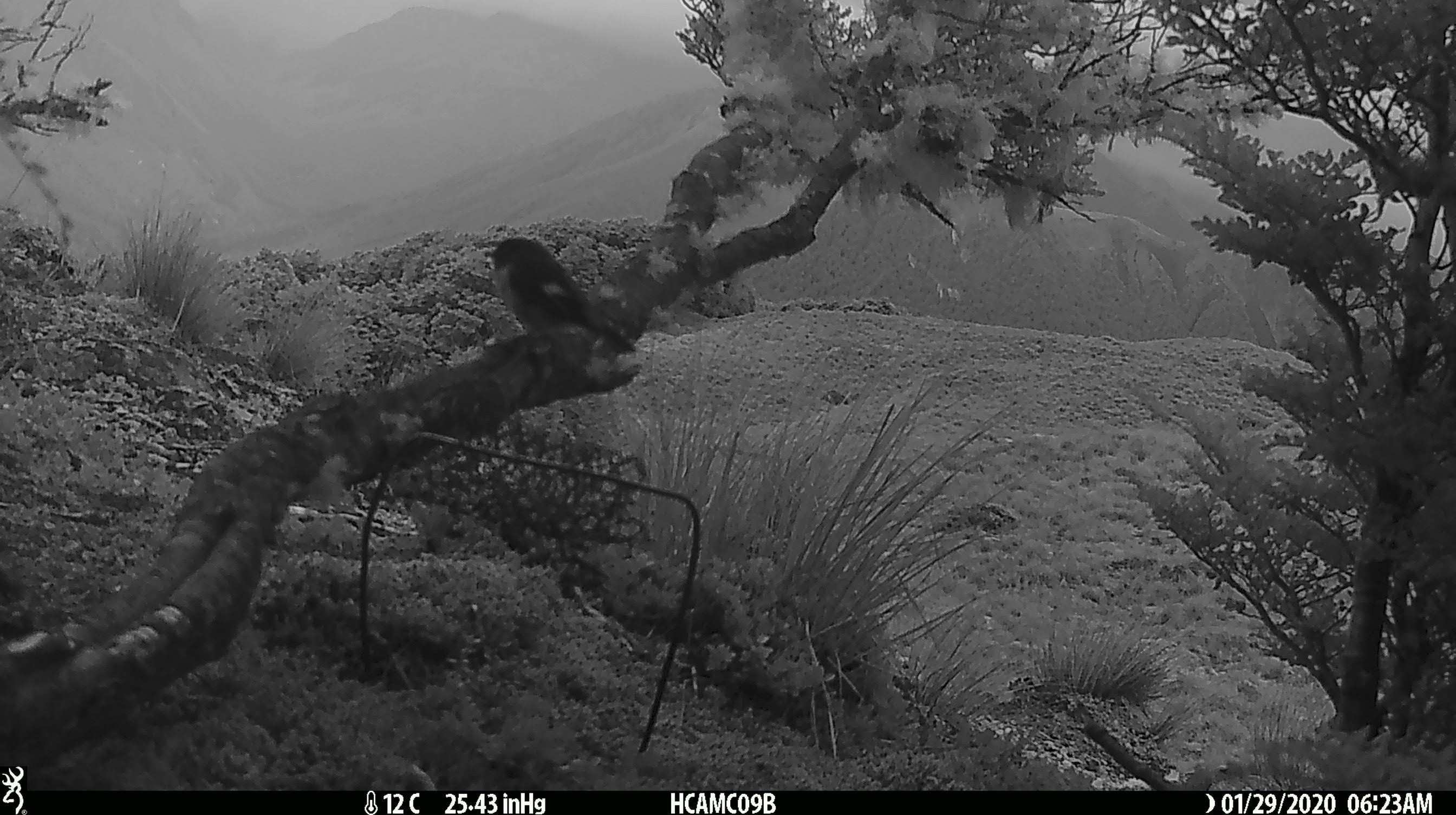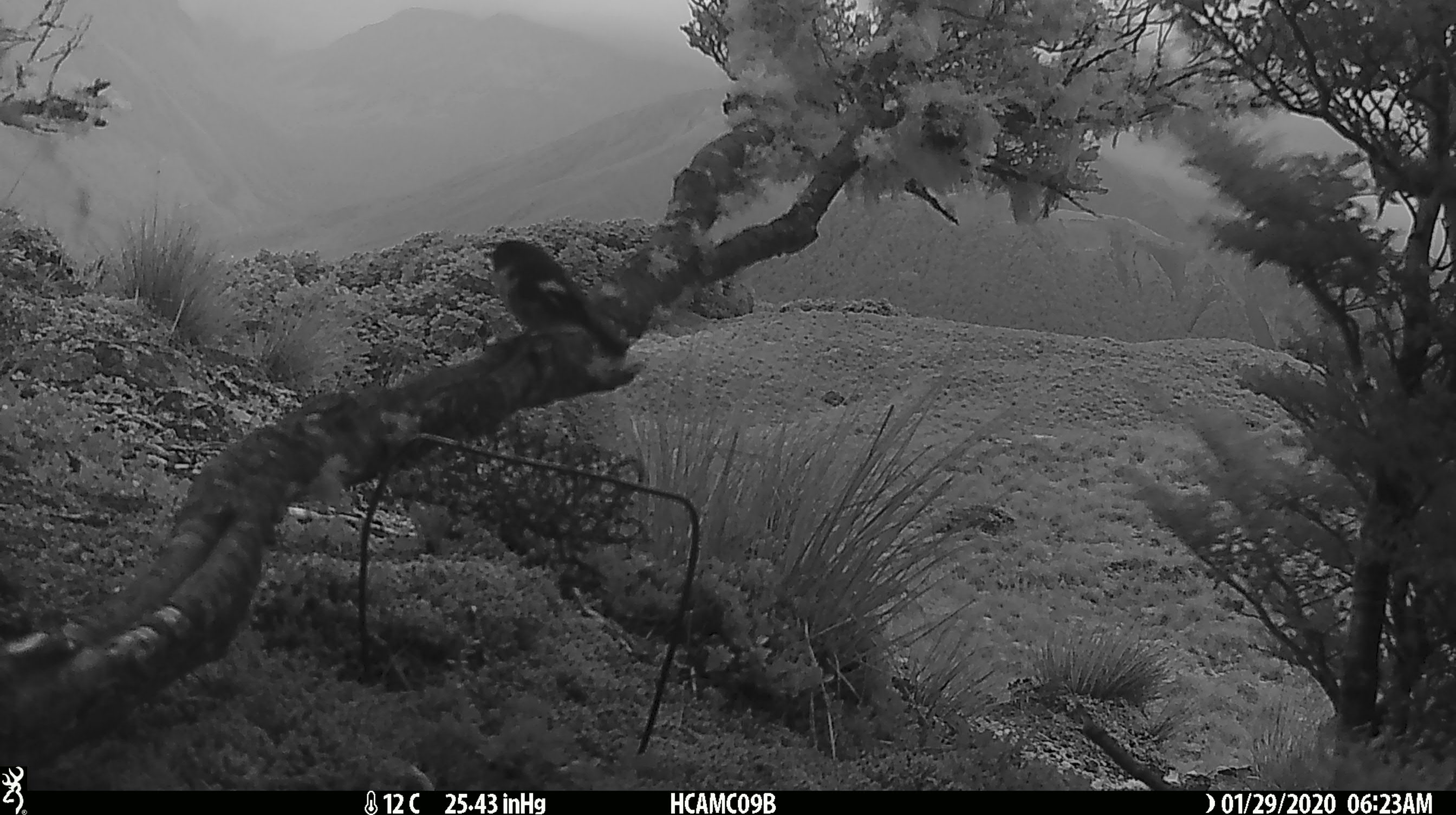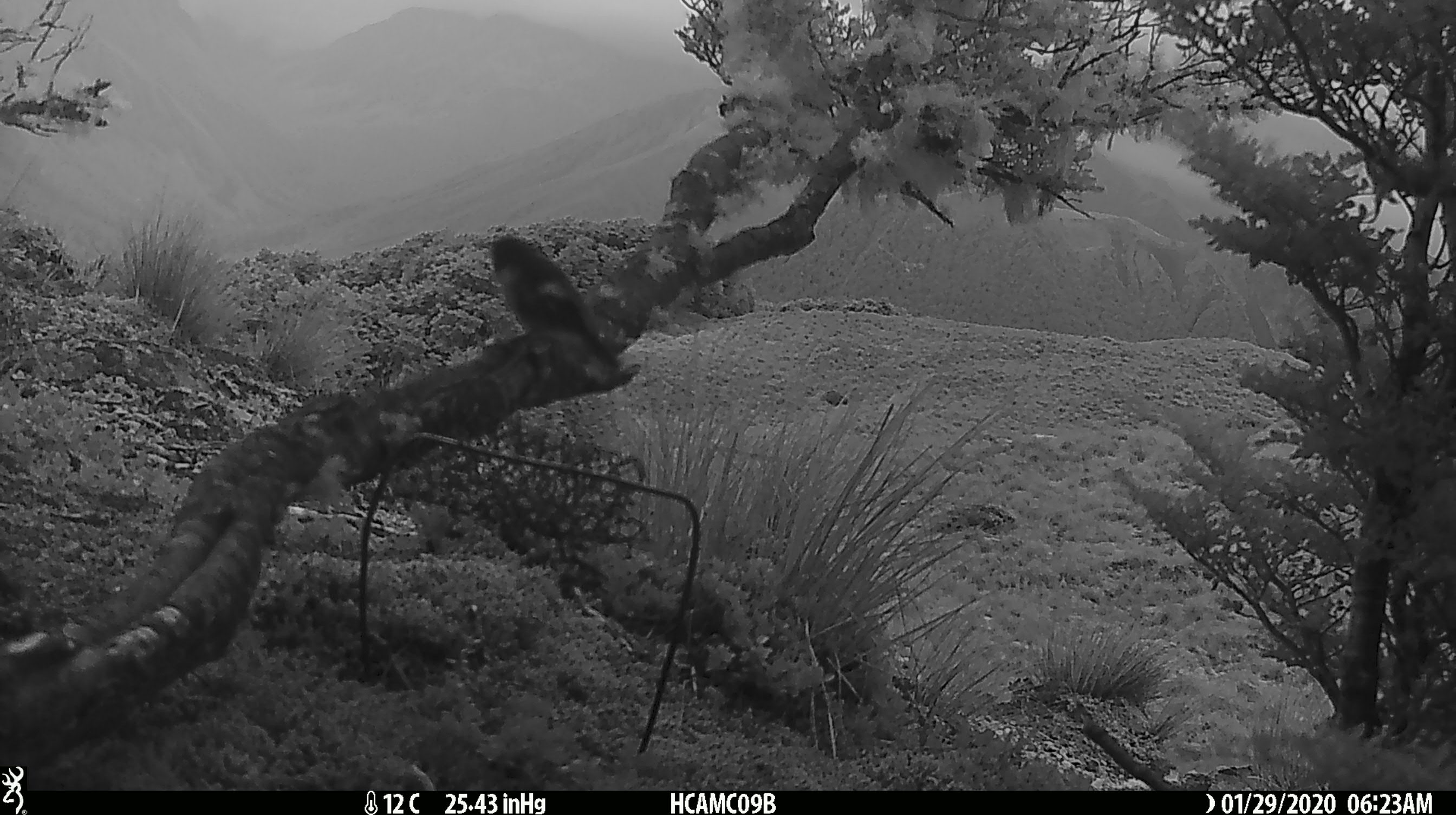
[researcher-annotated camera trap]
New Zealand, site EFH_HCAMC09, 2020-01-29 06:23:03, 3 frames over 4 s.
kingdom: Animalia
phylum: Chordata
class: Aves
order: Passeriformes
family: Petroicidae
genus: Petroica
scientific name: Petroica macrocephala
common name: tomtit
Tomtit (Petroica macrocephala).